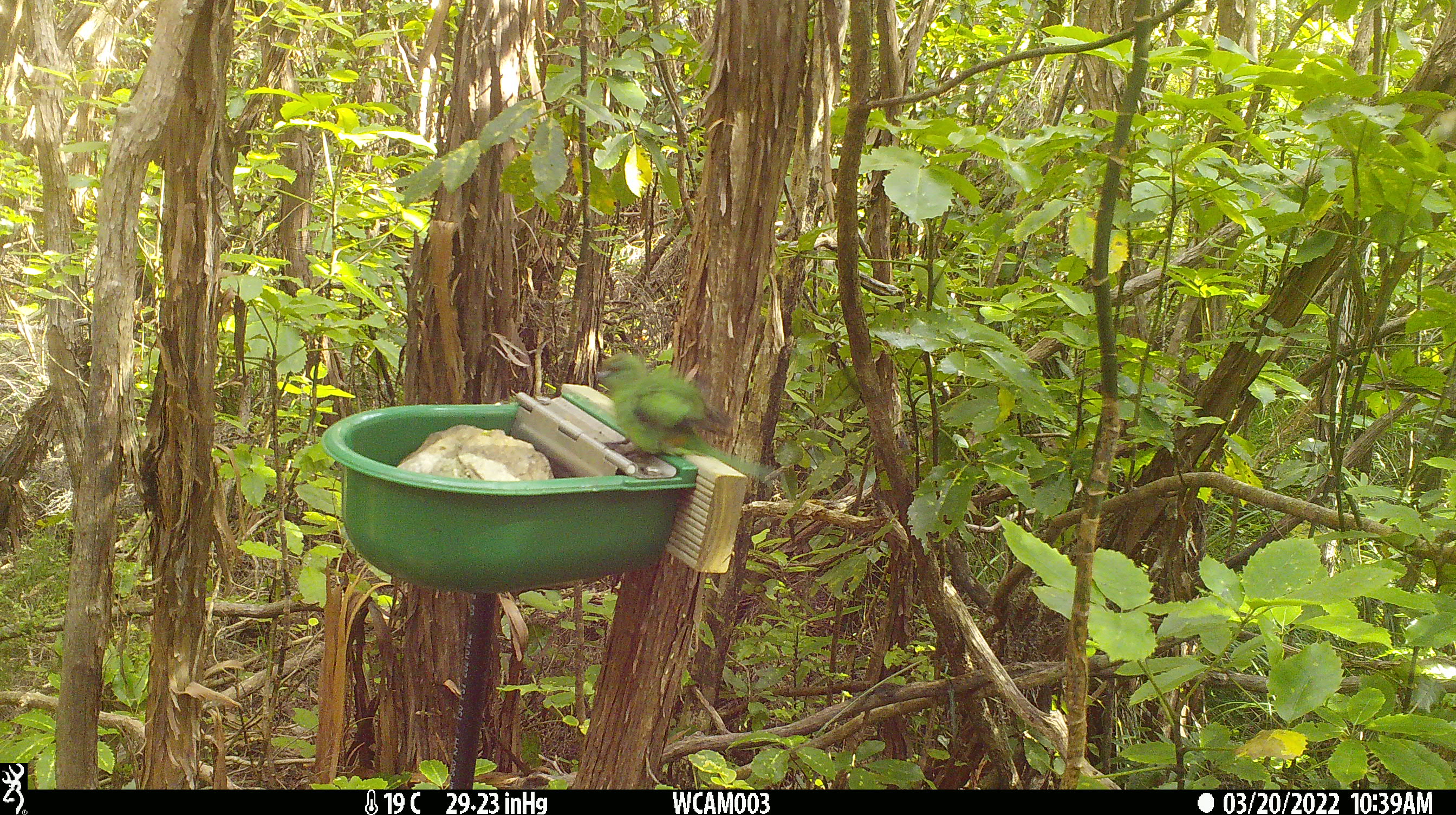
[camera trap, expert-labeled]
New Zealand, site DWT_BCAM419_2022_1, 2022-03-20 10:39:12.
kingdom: Animalia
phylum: Chordata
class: Aves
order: Psittaciformes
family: Psittaculidae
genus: Cyanoramphus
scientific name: Cyanoramphus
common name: parakeet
Parakeet (Cyanoramphus).